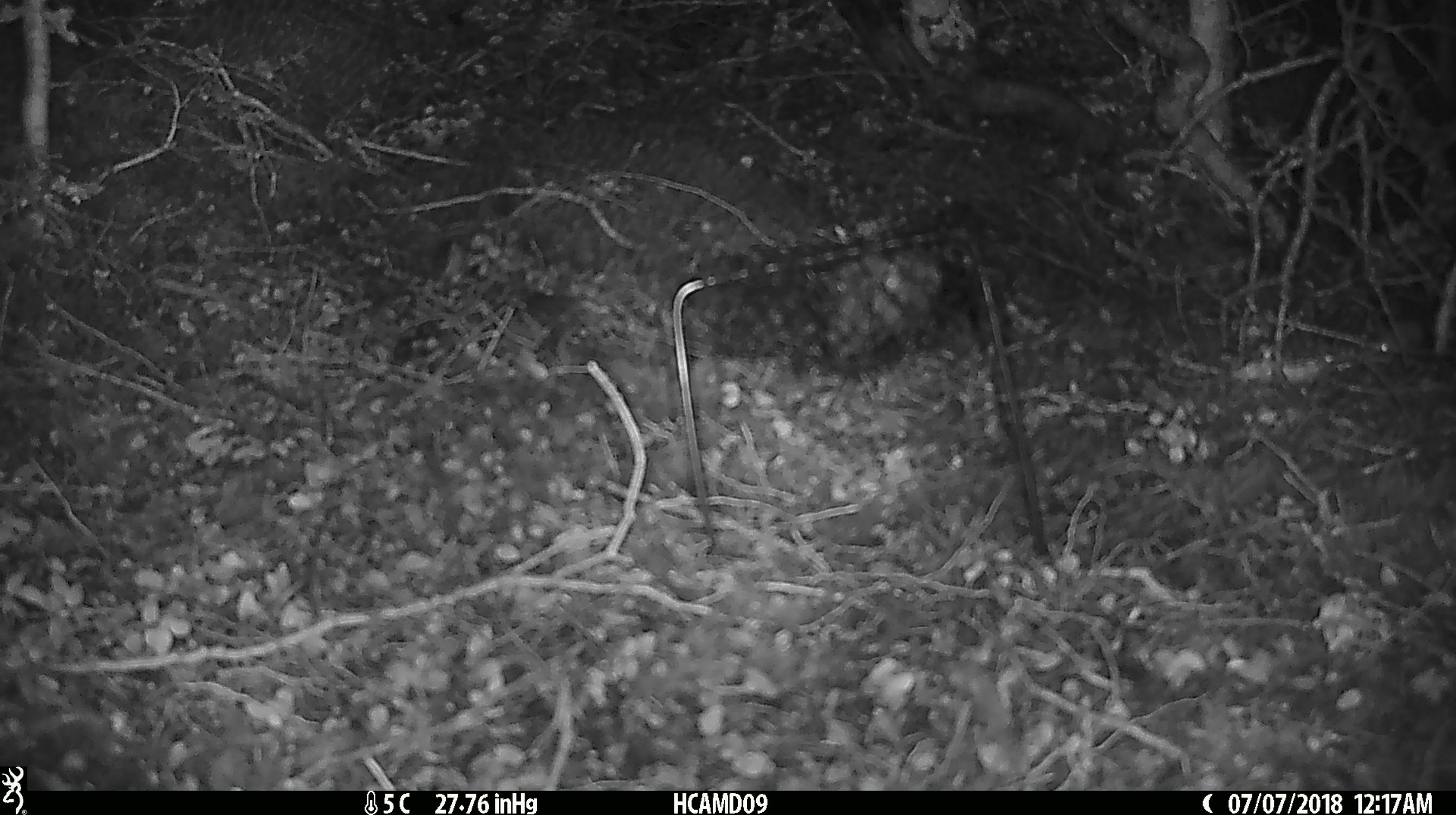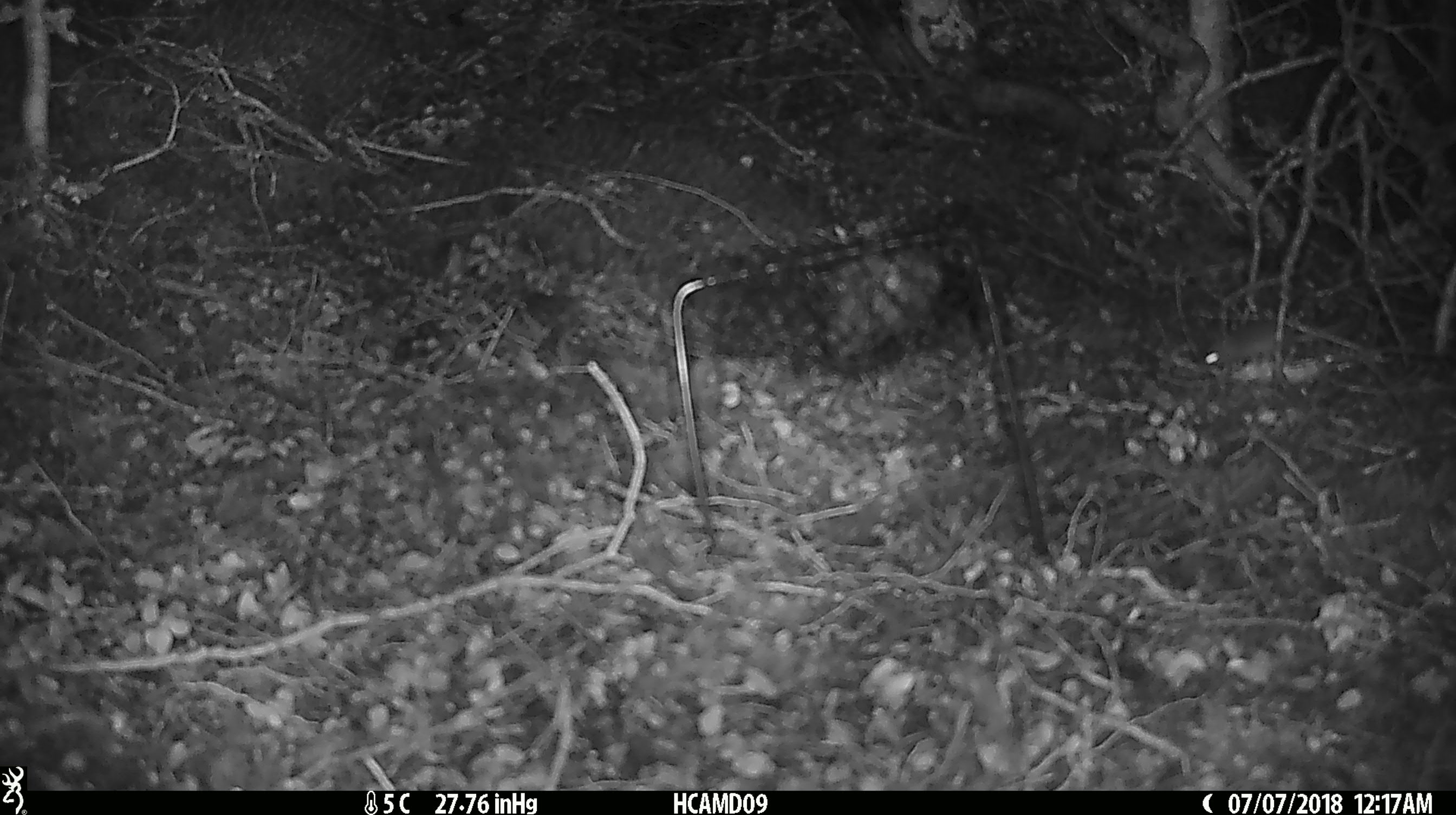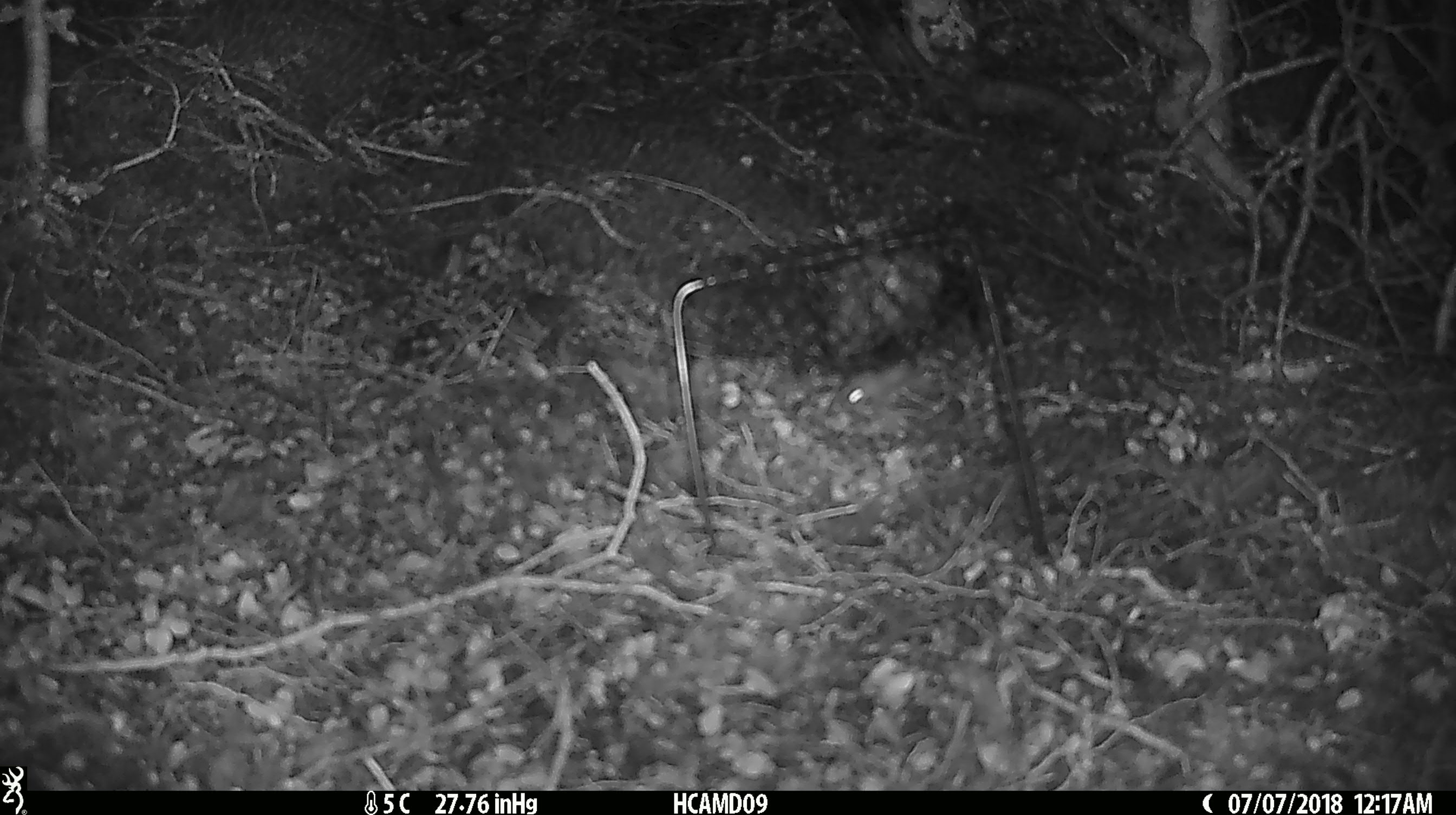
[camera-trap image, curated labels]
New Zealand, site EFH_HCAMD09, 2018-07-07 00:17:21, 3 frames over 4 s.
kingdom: Animalia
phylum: Chordata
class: Mammalia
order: Rodentia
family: Muridae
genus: Mus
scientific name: Mus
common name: mouse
Mouse (Mus).